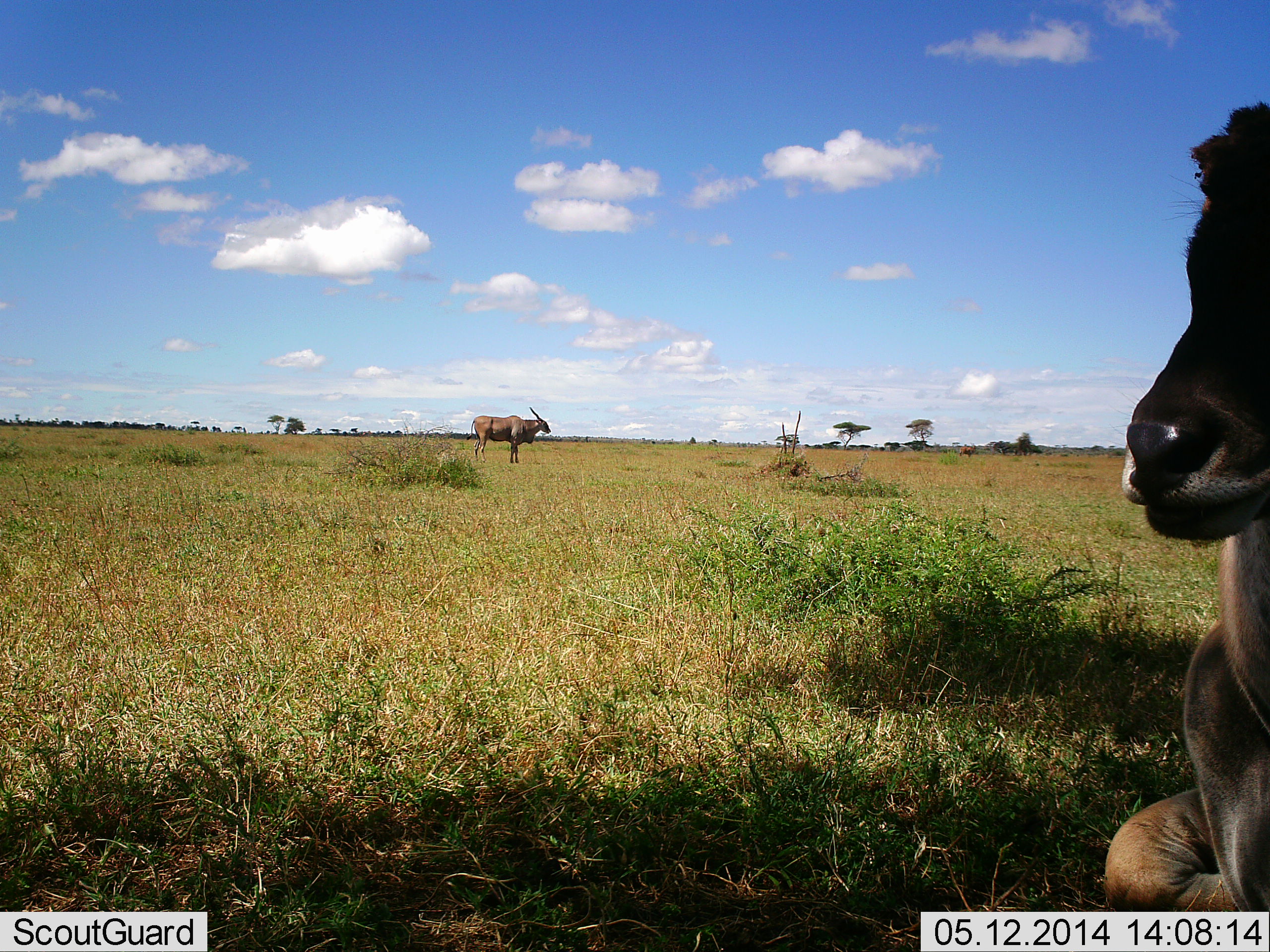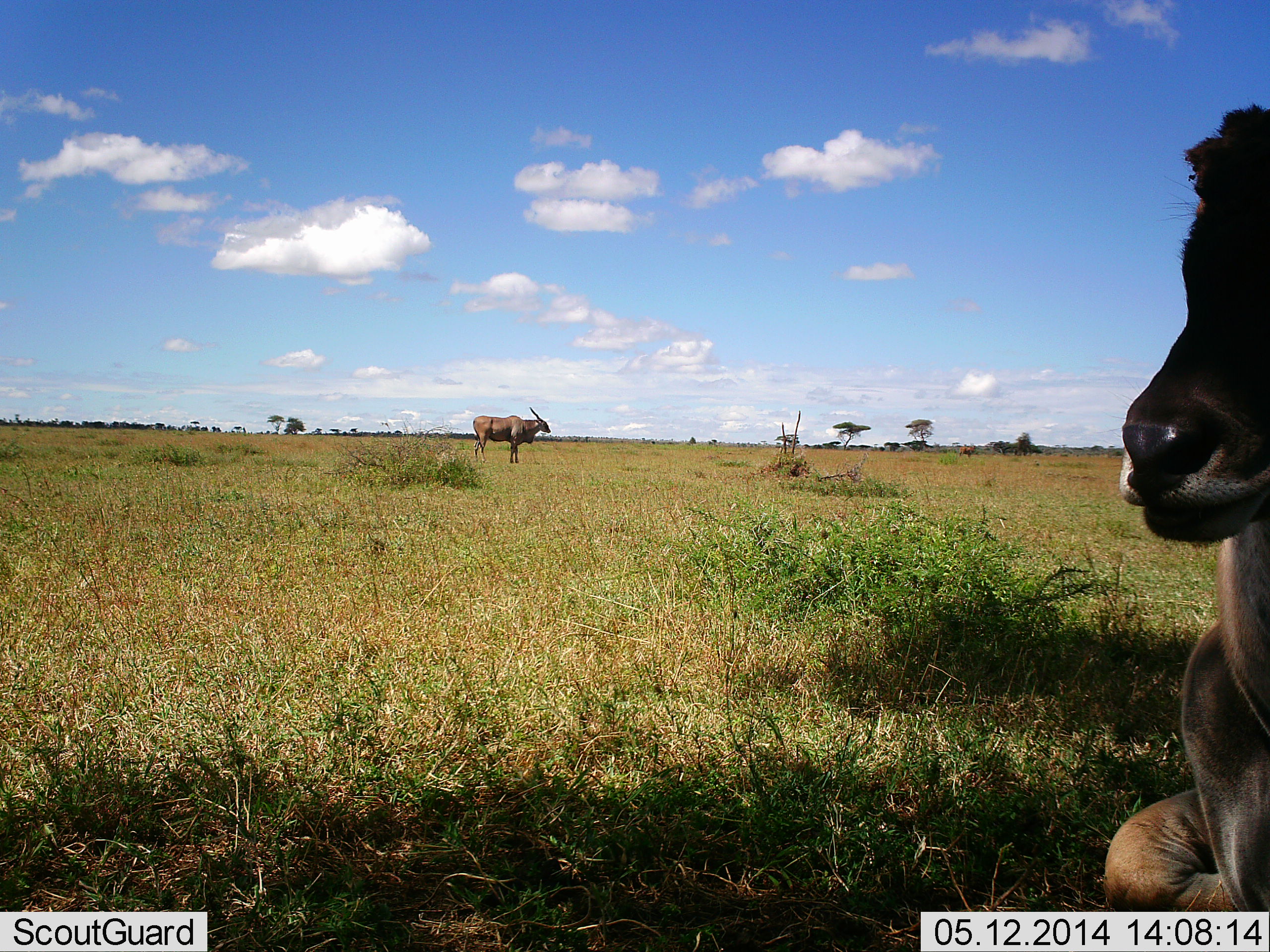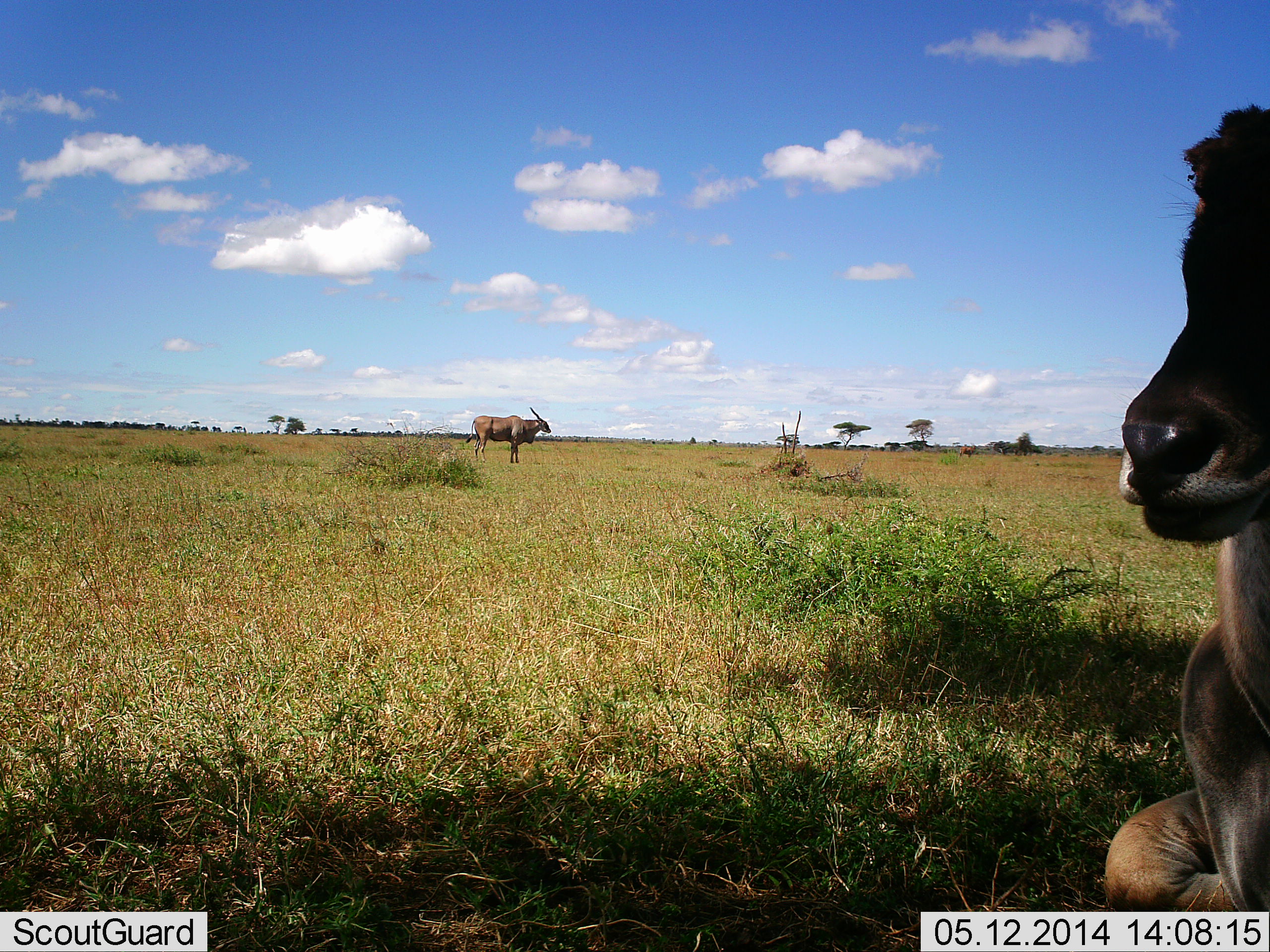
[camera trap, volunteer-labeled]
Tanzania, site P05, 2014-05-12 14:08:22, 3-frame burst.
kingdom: Animalia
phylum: Chordata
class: Mammalia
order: Artiodactyla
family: Bovidae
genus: Tragelaphus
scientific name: Tragelaphus oryx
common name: eland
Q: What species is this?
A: Eland (Tragelaphus oryx).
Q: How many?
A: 2.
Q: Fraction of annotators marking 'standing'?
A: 94%.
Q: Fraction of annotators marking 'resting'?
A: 77%.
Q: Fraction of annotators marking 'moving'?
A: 0%.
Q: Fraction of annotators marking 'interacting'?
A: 0%.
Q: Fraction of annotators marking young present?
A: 2%.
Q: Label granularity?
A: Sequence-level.